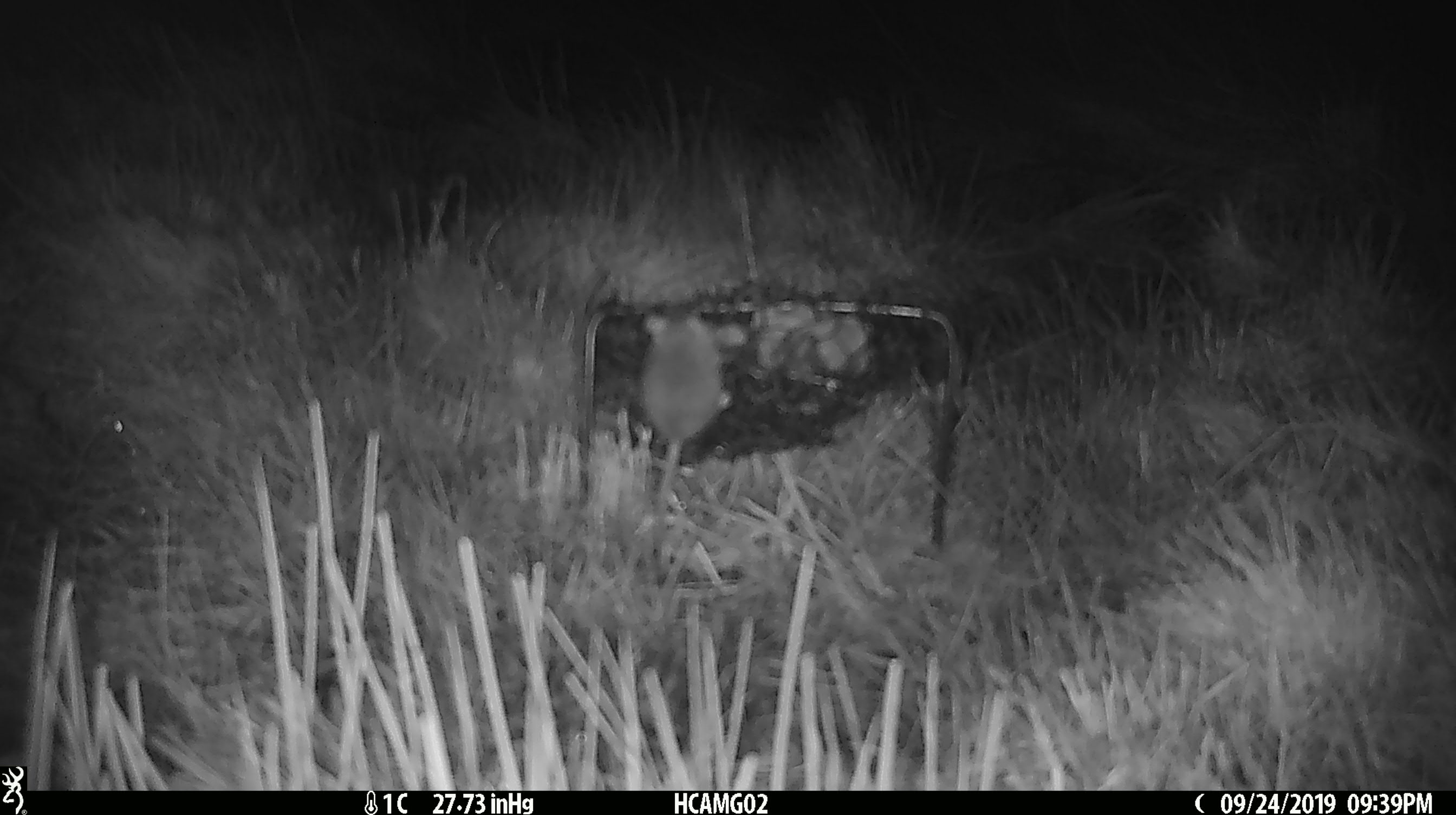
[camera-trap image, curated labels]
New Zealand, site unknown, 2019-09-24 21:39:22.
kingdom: Animalia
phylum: Chordata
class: Mammalia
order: Rodentia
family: Muridae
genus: Mus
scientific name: Mus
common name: mouse